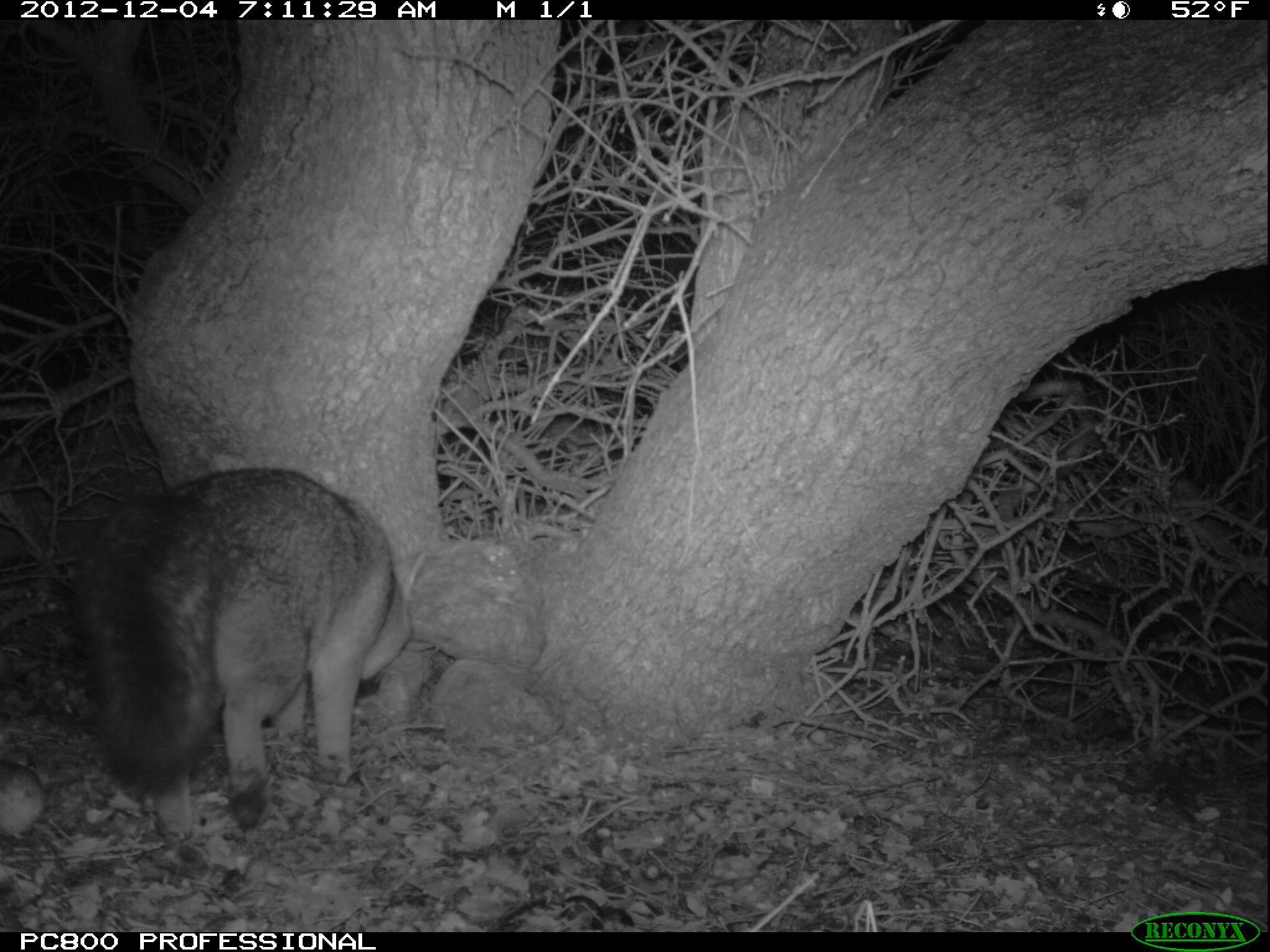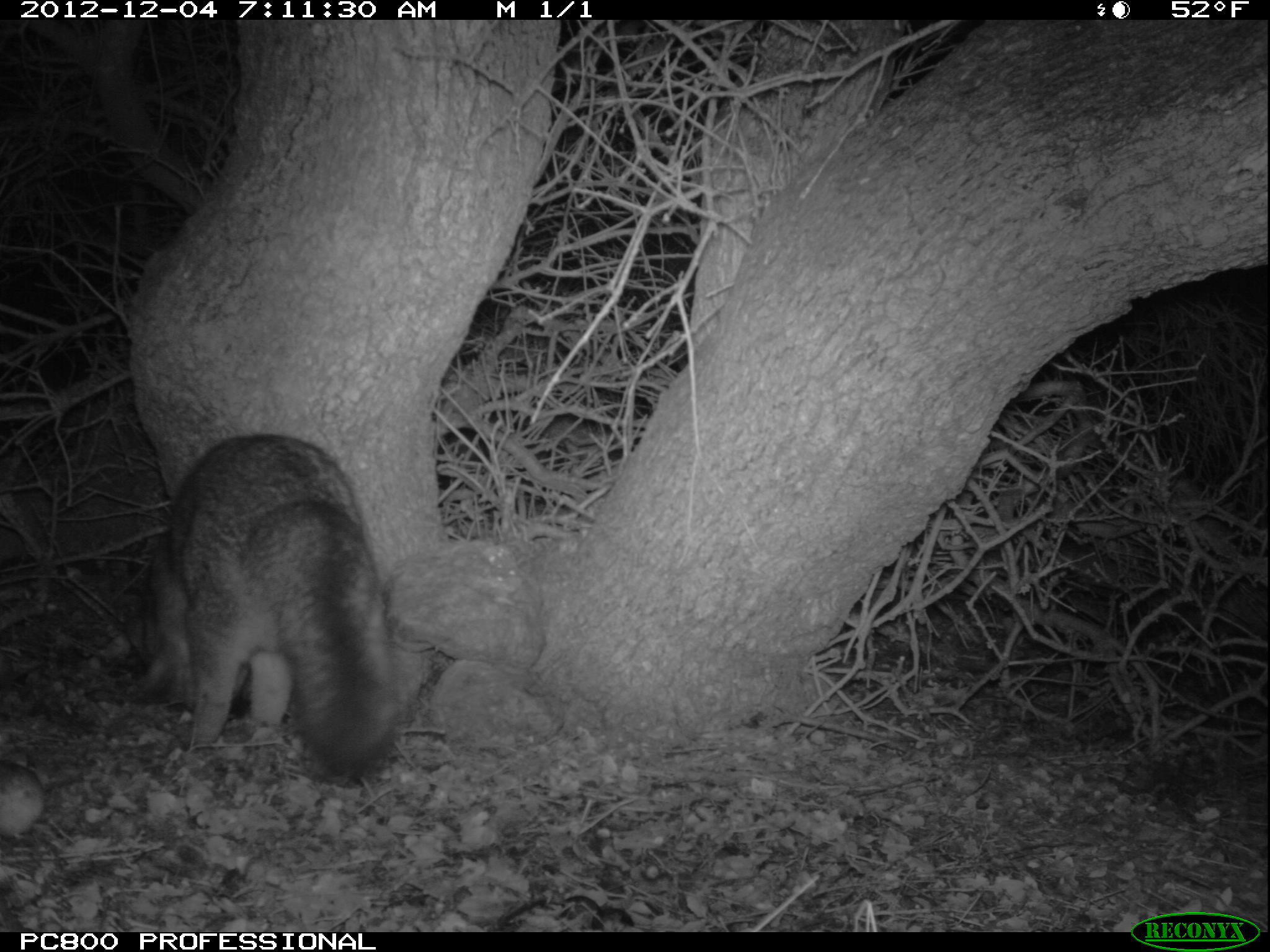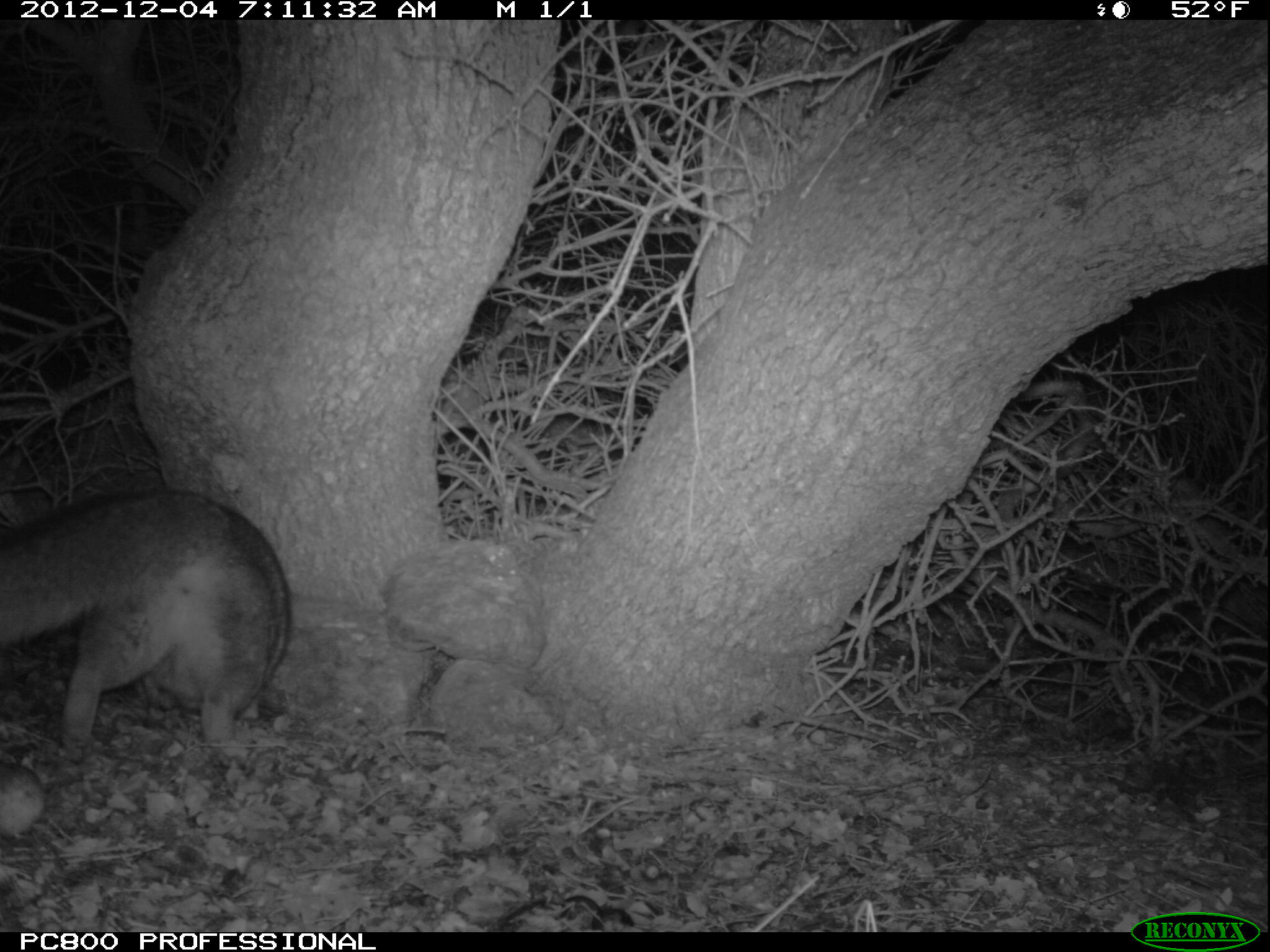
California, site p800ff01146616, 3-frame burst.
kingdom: Animalia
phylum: Chordata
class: Mammalia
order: Carnivora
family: Canidae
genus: Urocyon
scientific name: Urocyon littoralis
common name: island fox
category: fox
Fox (island fox) (Urocyon littoralis).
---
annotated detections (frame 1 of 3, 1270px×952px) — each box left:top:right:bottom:
fox: 74:465:430:847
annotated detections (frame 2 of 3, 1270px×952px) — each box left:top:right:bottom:
fox: 123:431:401:780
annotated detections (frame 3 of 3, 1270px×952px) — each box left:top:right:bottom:
fox: 0:487:290:761